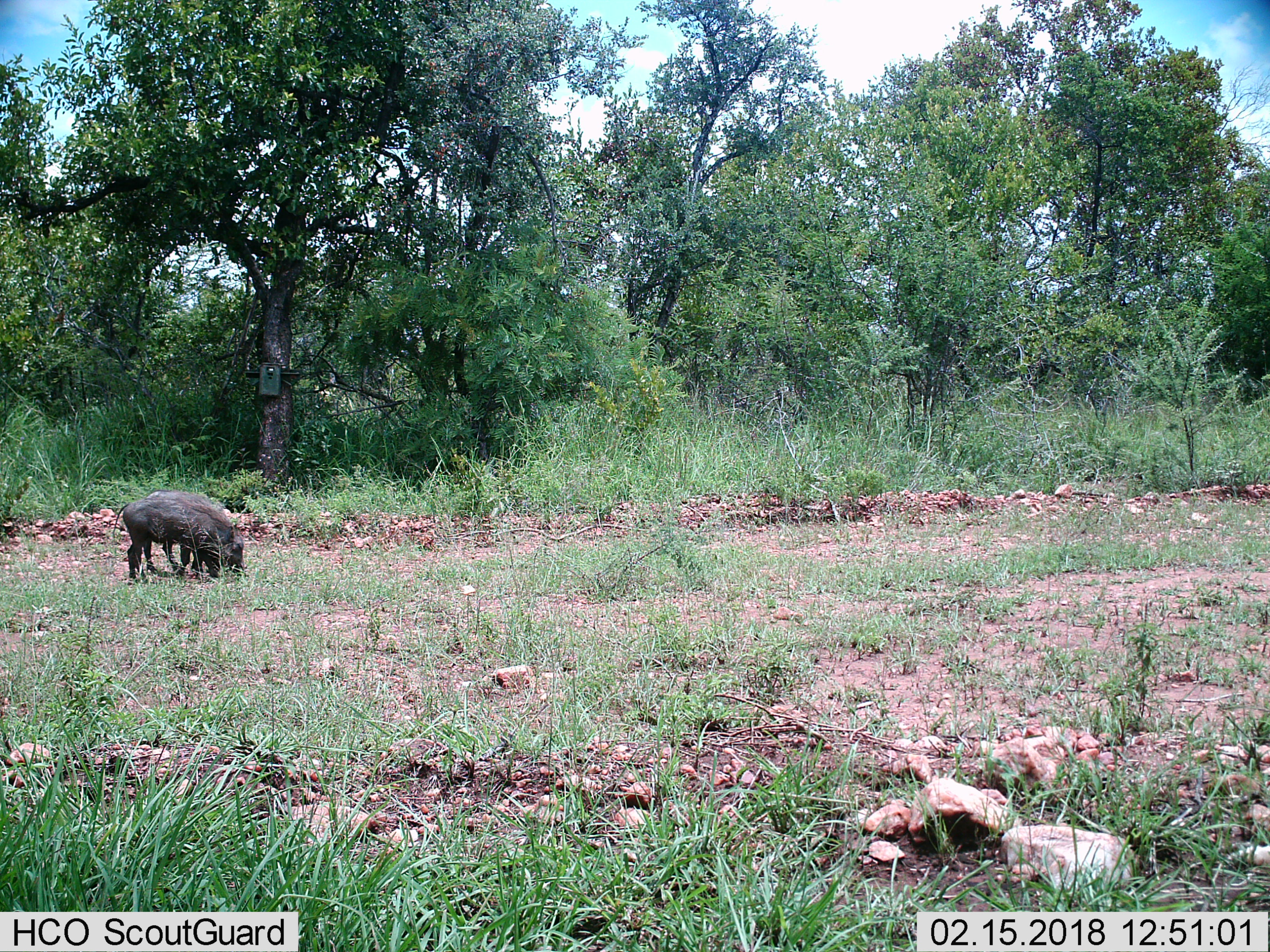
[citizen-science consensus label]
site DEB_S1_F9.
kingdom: Animalia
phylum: Chordata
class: Mammalia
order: Artiodactyla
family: Suidae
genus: Phacochoerus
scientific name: Phacochoerus africanus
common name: warthog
Warthog (Phacochoerus africanus), count 2. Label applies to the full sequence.